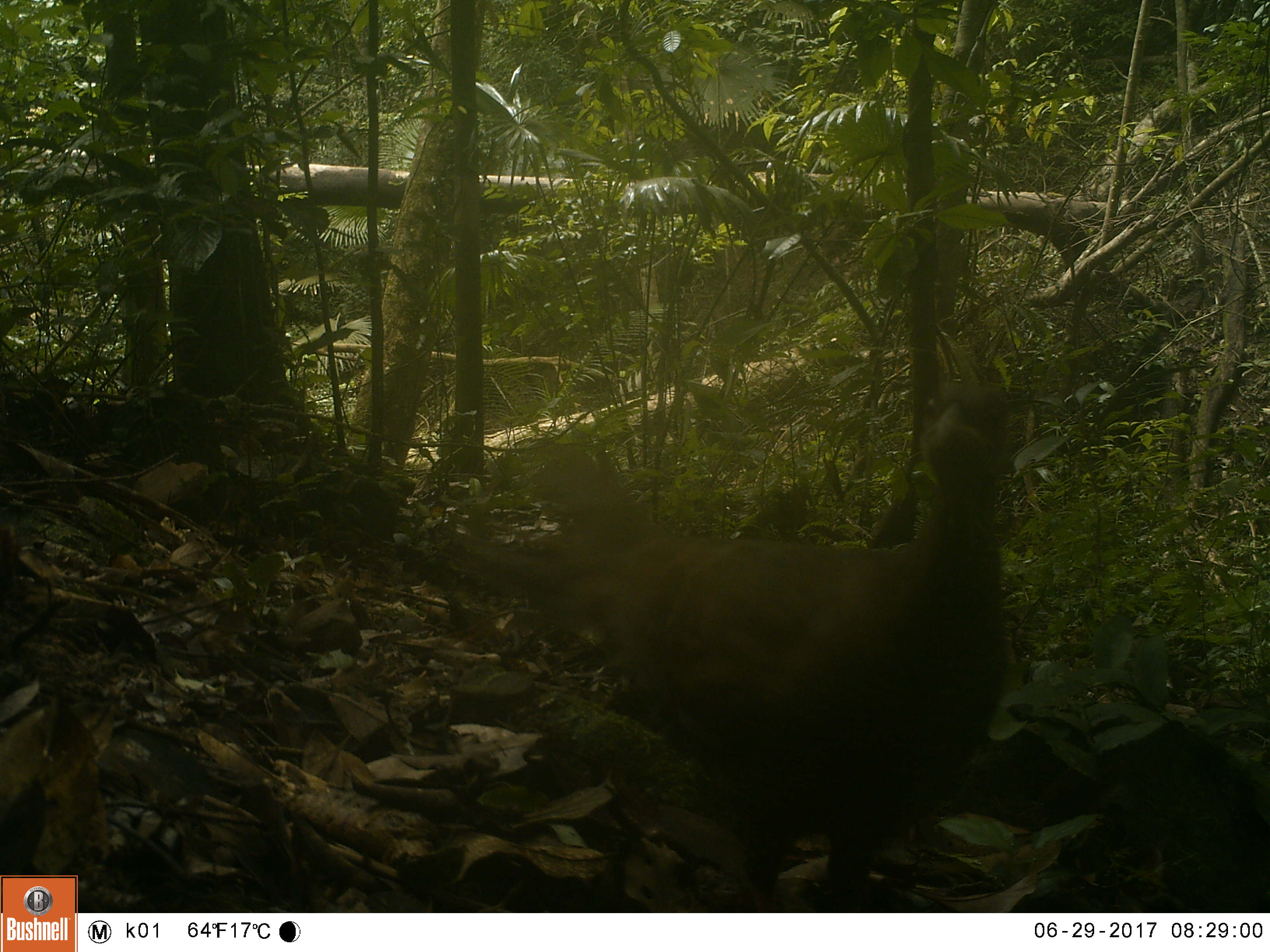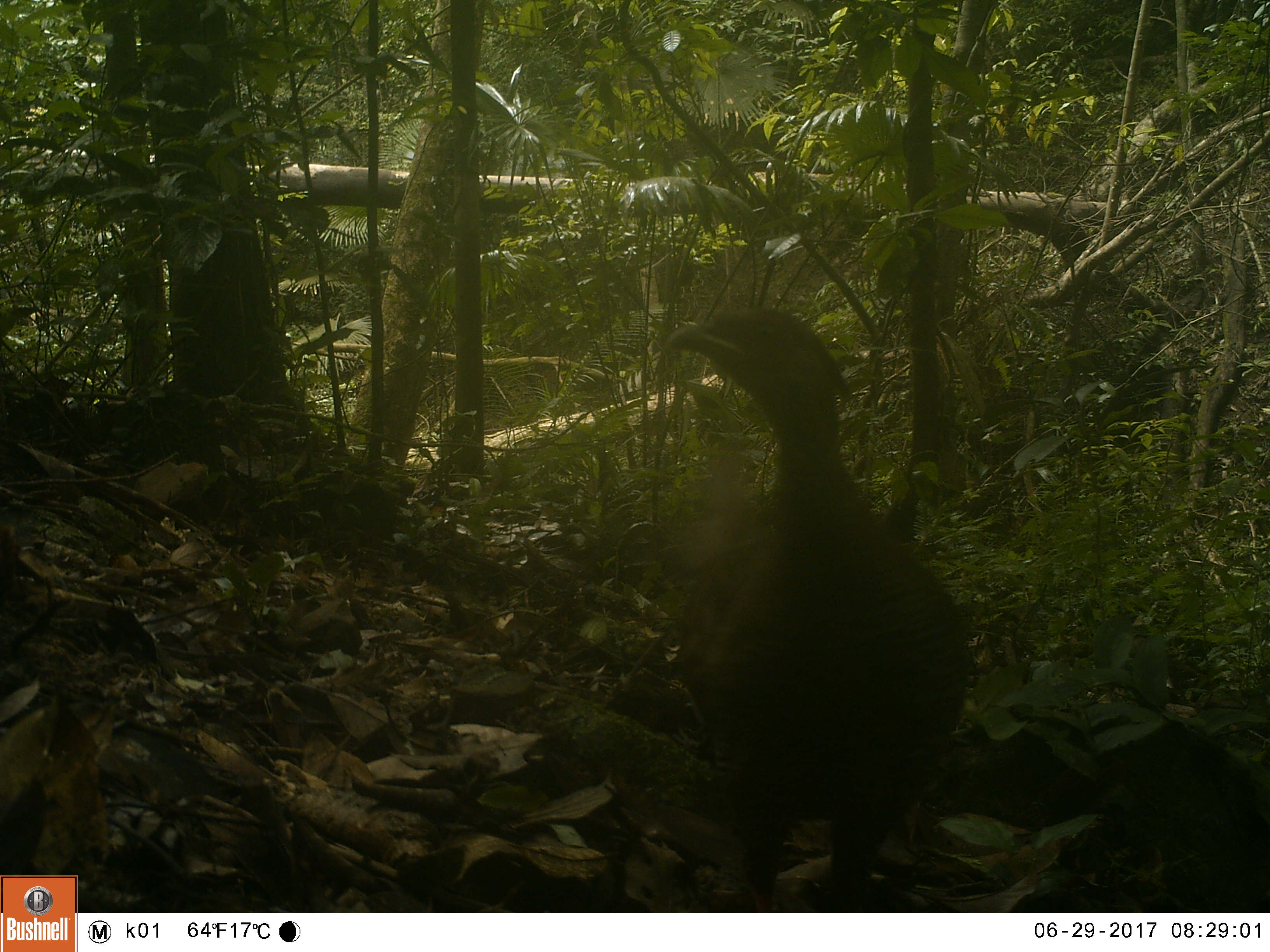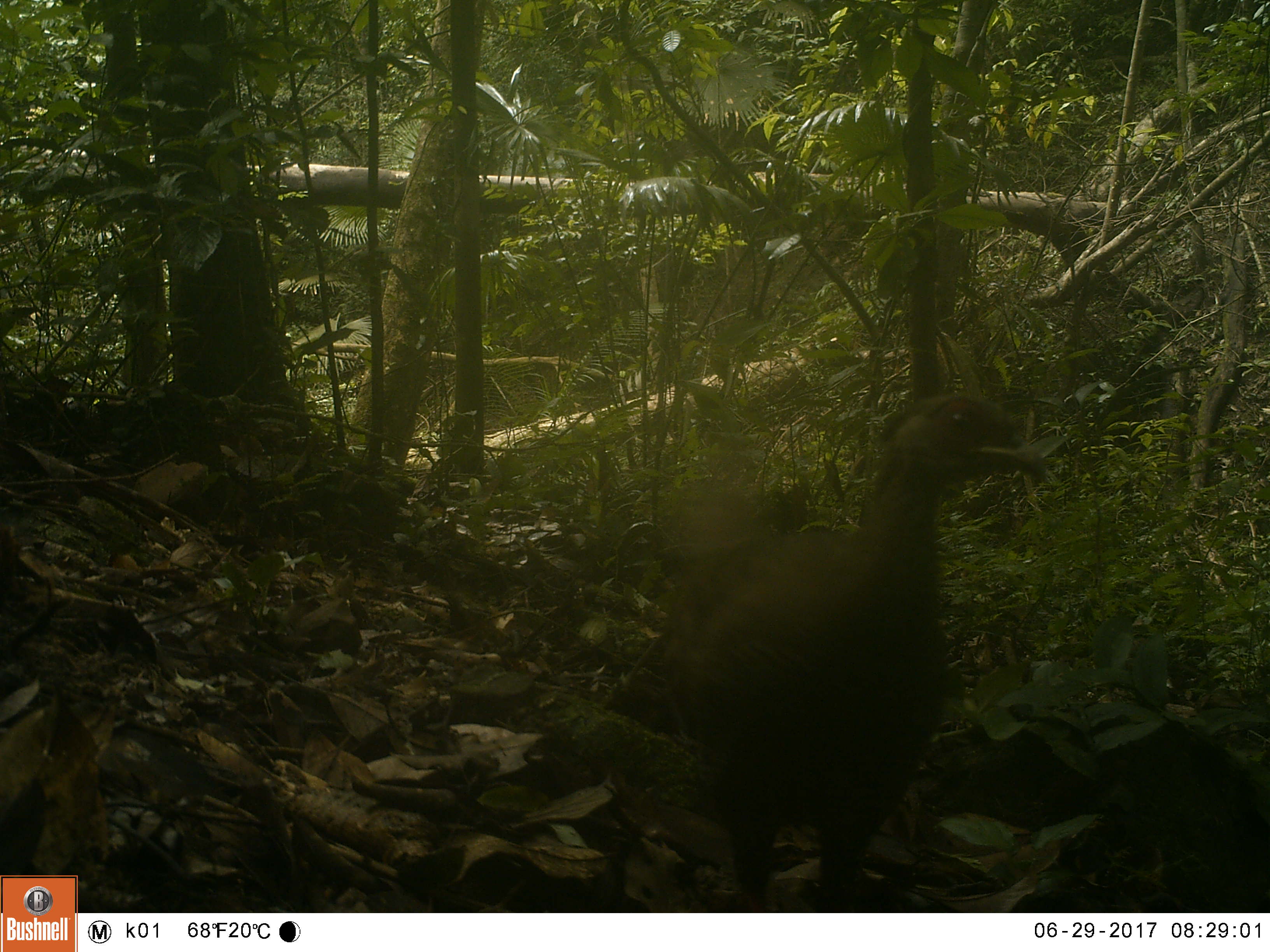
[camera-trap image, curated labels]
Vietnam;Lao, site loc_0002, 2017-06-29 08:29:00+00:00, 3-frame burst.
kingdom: Animalia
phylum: Chordata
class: Aves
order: Galliformes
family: Phasianidae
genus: Lophura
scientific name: Lophura nycthemera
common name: silver pheasant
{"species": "silver pheasant (Lophura nycthemera)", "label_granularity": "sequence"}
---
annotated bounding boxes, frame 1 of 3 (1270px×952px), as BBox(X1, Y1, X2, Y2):
silver pheasant: BBox(444, 380, 1011, 912)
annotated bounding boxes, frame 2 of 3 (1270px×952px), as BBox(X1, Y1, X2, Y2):
silver pheasant: BBox(666, 301, 972, 912)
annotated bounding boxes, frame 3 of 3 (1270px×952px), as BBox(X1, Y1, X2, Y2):
silver pheasant: BBox(647, 389, 1047, 912)